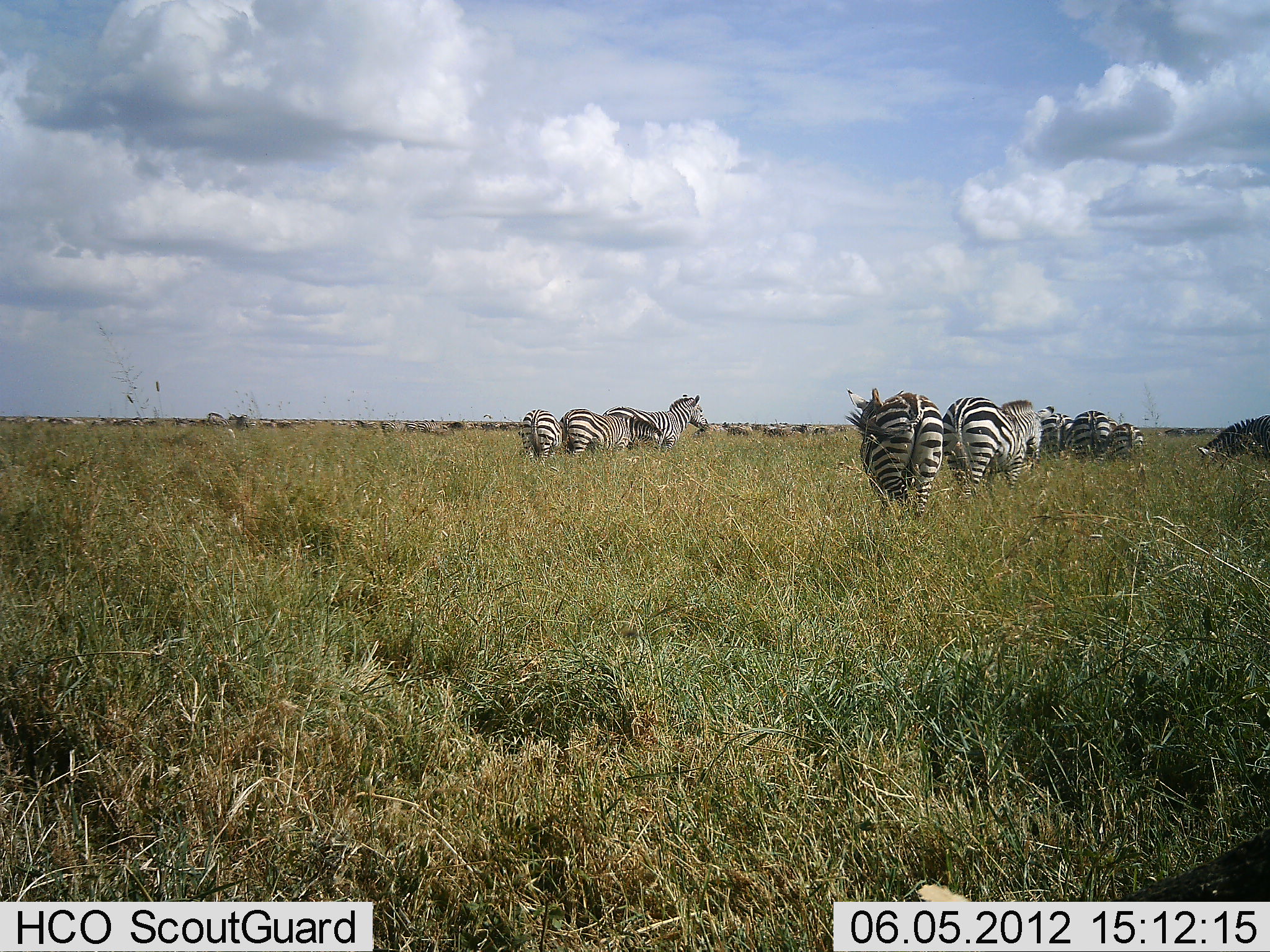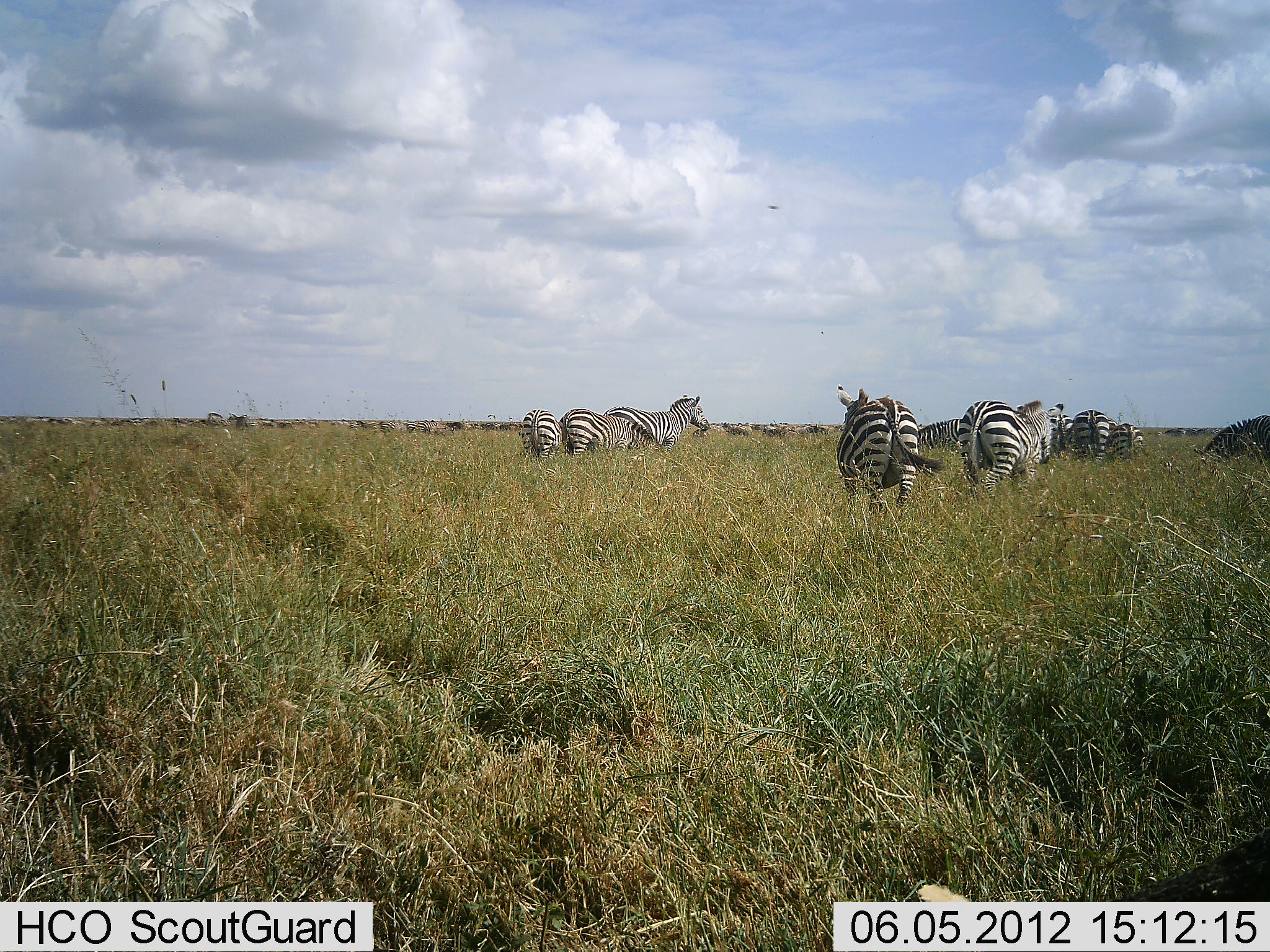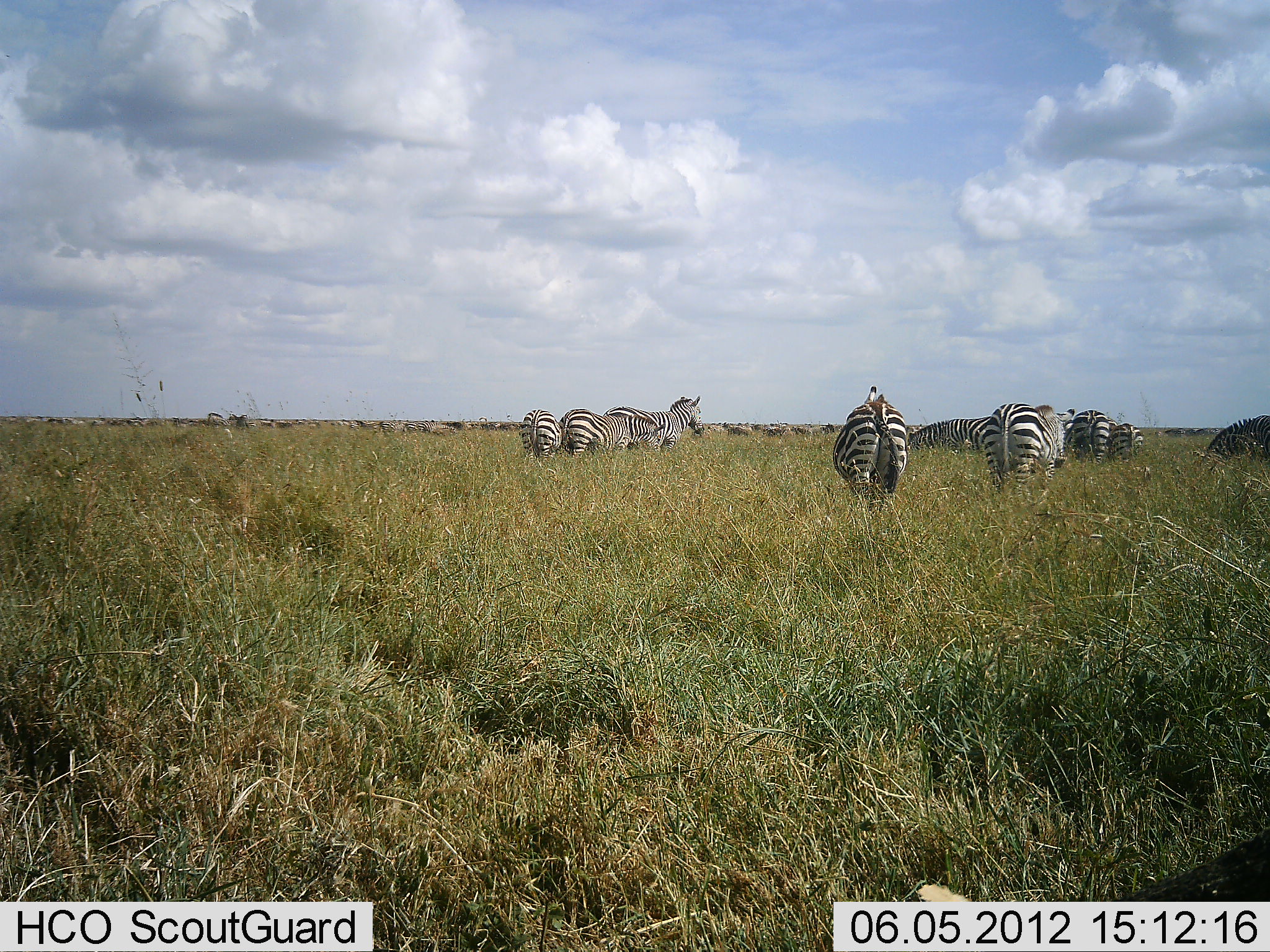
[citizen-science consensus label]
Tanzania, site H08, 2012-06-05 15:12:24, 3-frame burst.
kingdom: Animalia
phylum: Chordata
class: Mammalia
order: Perissodactyla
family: Equidae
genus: Equus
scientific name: Equus quagga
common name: plains zebra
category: zebra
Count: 10.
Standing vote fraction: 50%.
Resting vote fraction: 0%.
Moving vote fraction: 58%.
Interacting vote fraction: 0%.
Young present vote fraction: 0%.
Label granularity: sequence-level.